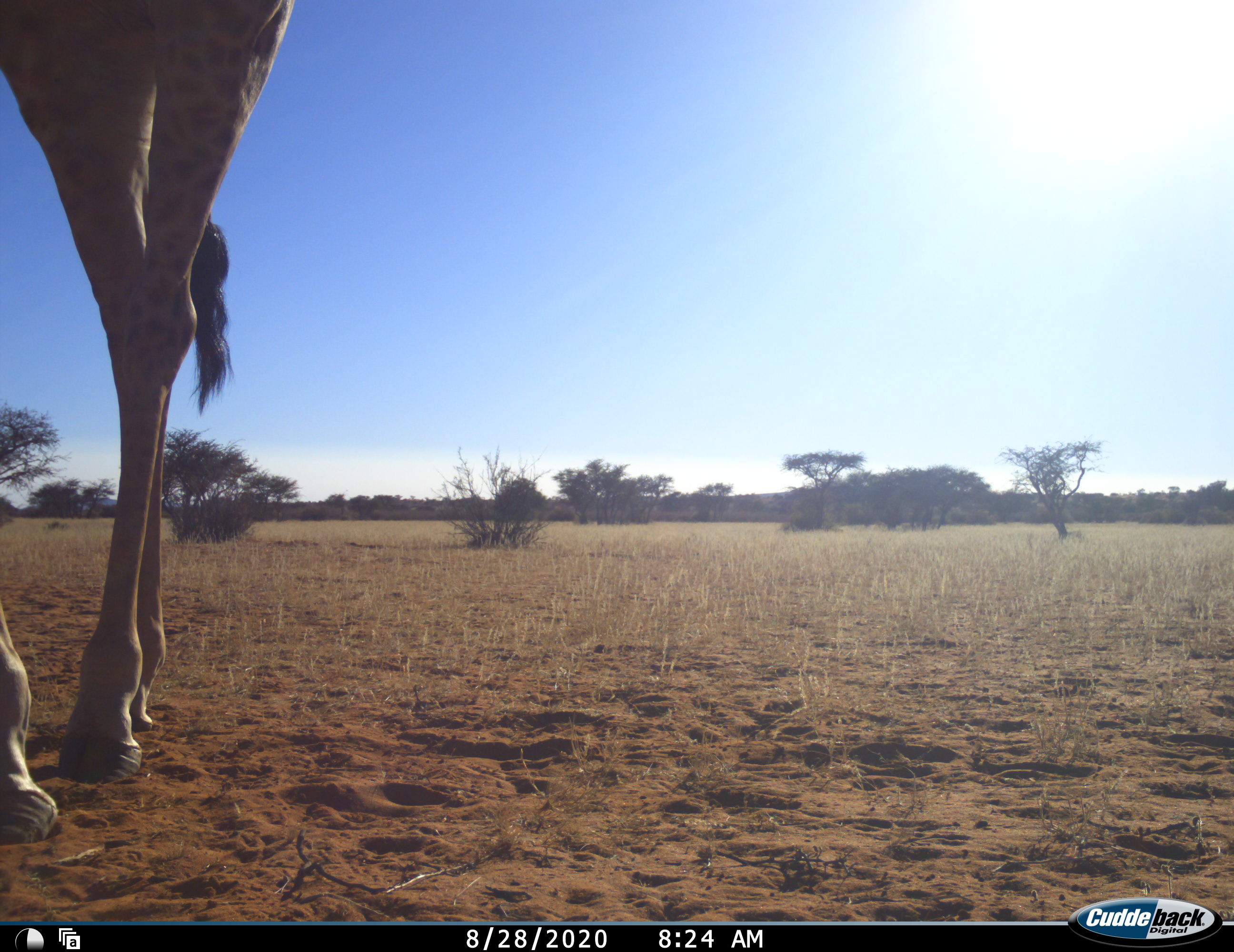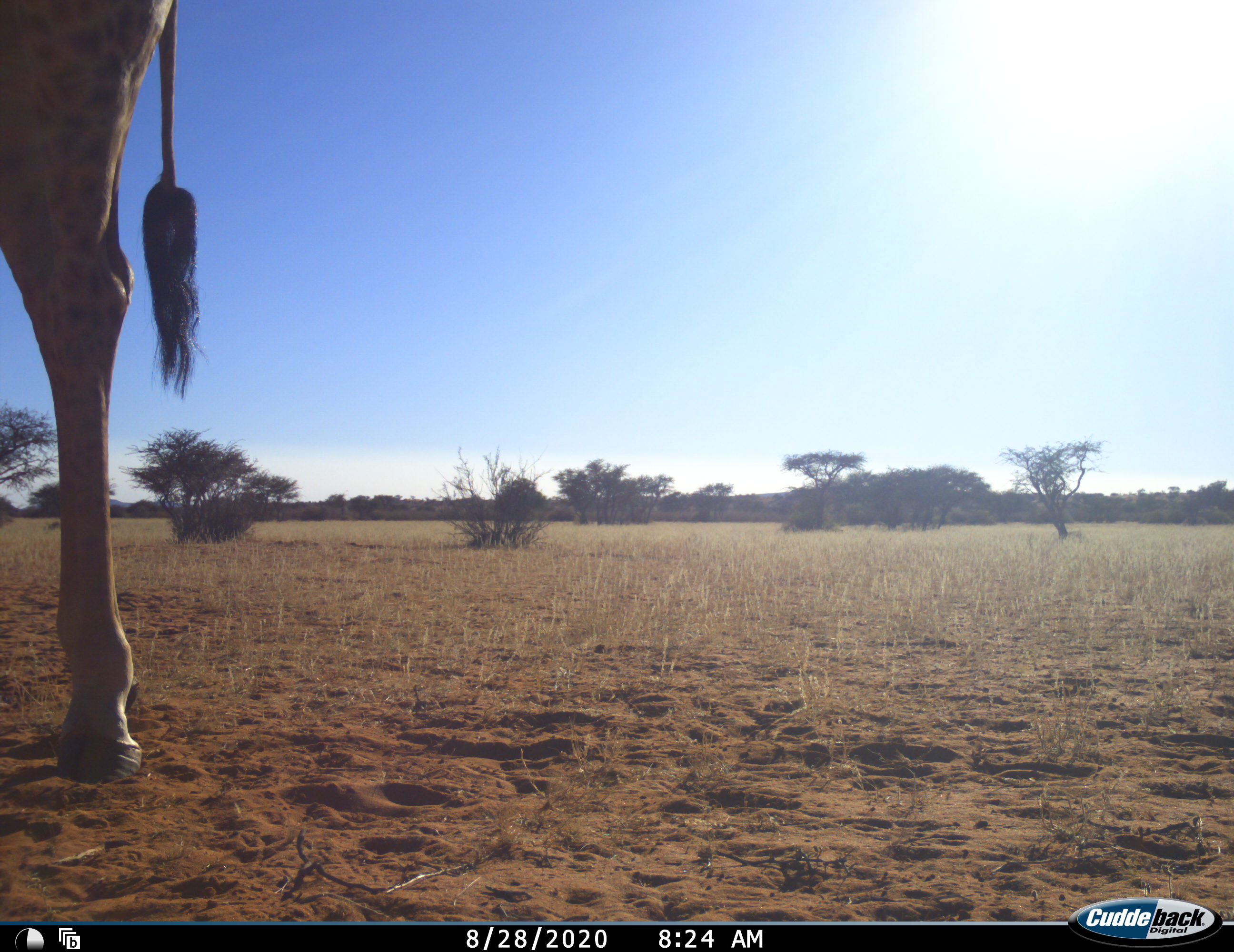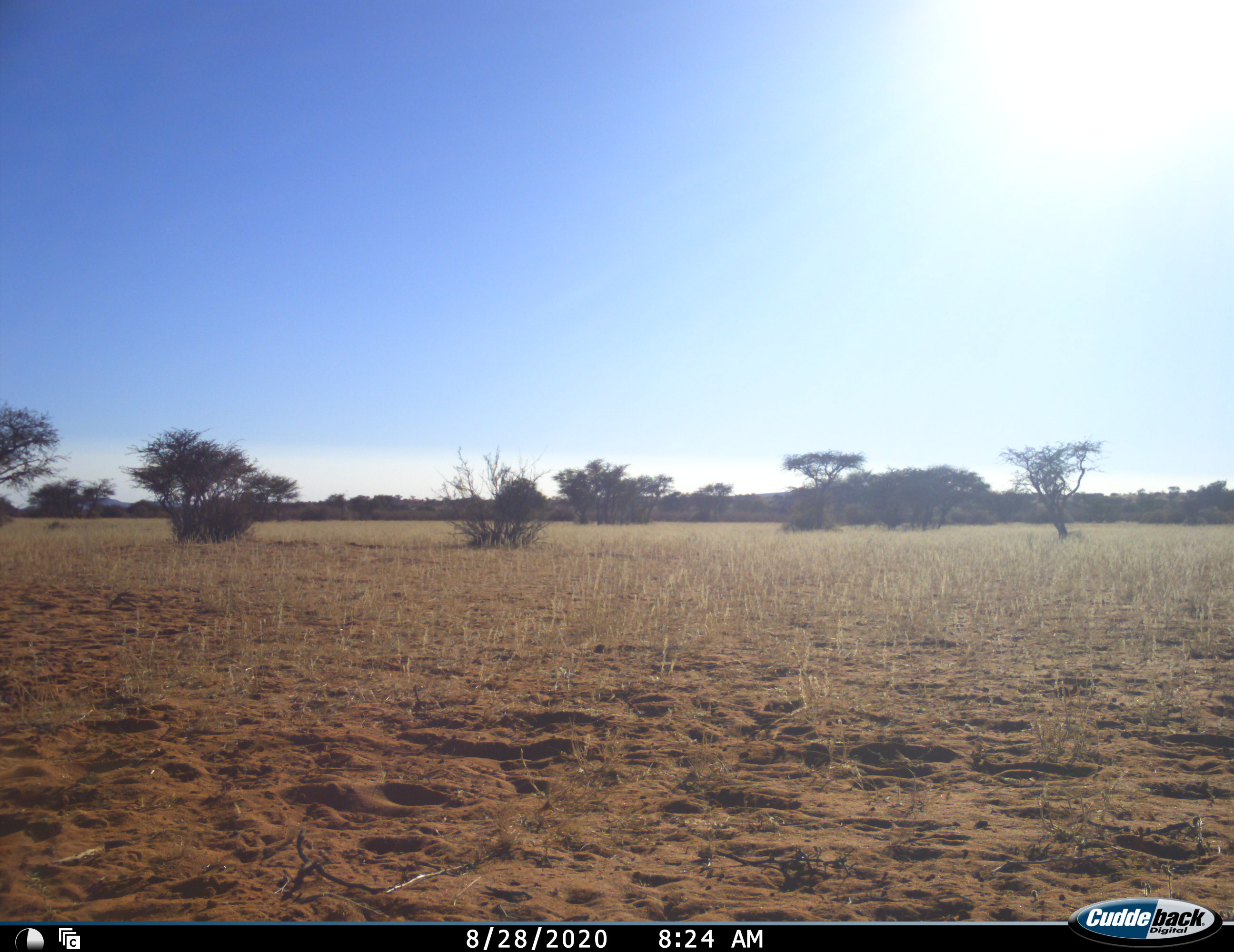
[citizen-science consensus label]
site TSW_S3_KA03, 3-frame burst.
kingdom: Animalia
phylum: Chordata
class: Mammalia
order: Artiodactyla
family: Giraffidae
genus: Giraffa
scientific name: Giraffa camelopardalis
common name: giraffe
Giraffe (Giraffa camelopardalis), count 1. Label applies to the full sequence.